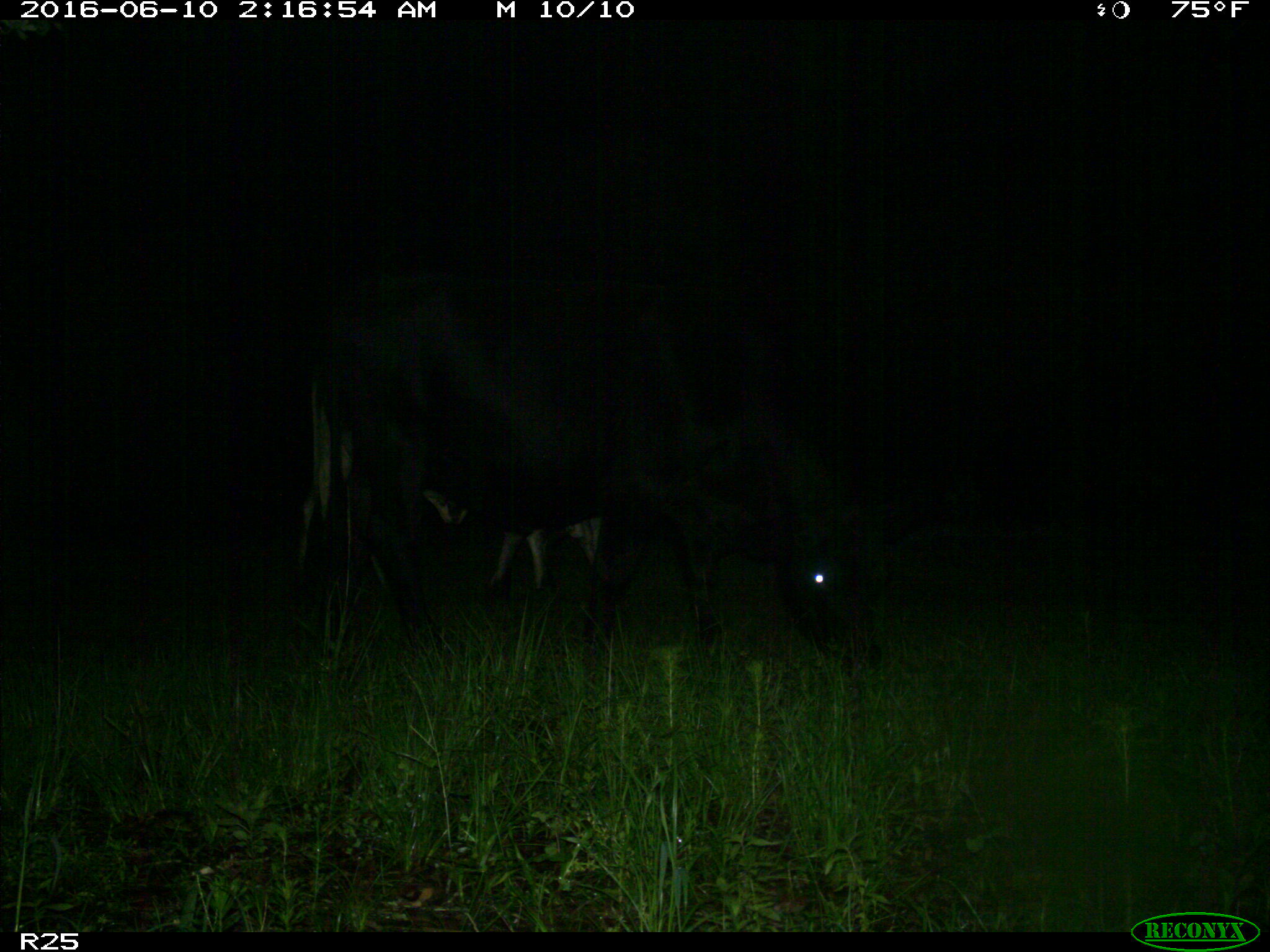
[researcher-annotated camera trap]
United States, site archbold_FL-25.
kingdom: Animalia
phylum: Chordata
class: Mammalia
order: Artiodactyla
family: Bovidae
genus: Bos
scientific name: Bos taurus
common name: domestic cow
Bos taurus (domestic cow).